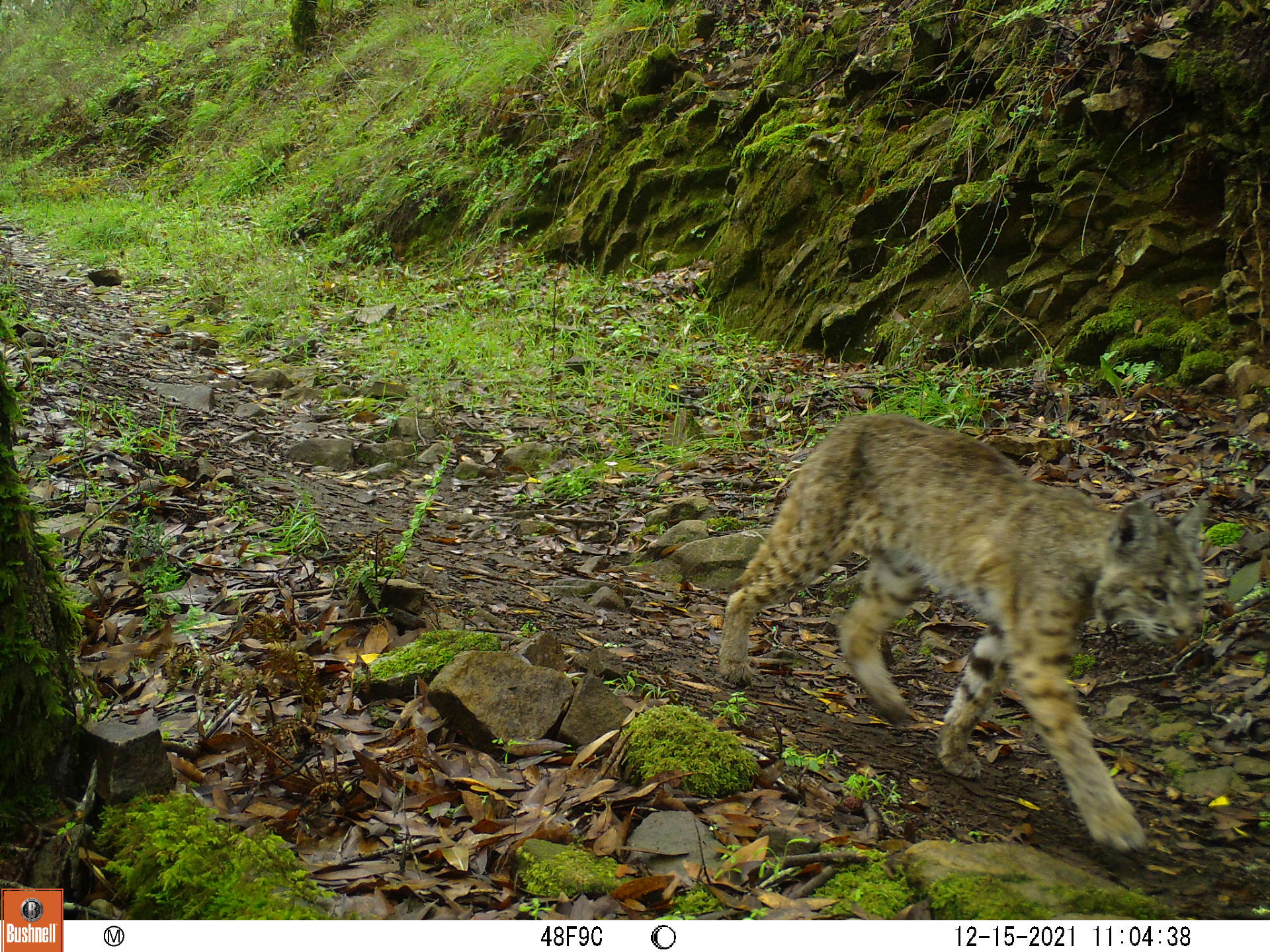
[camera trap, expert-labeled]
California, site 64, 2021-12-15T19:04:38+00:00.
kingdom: Animalia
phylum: Chordata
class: Mammalia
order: Carnivora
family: Felidae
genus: Lynx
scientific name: Lynx rufus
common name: bobcat